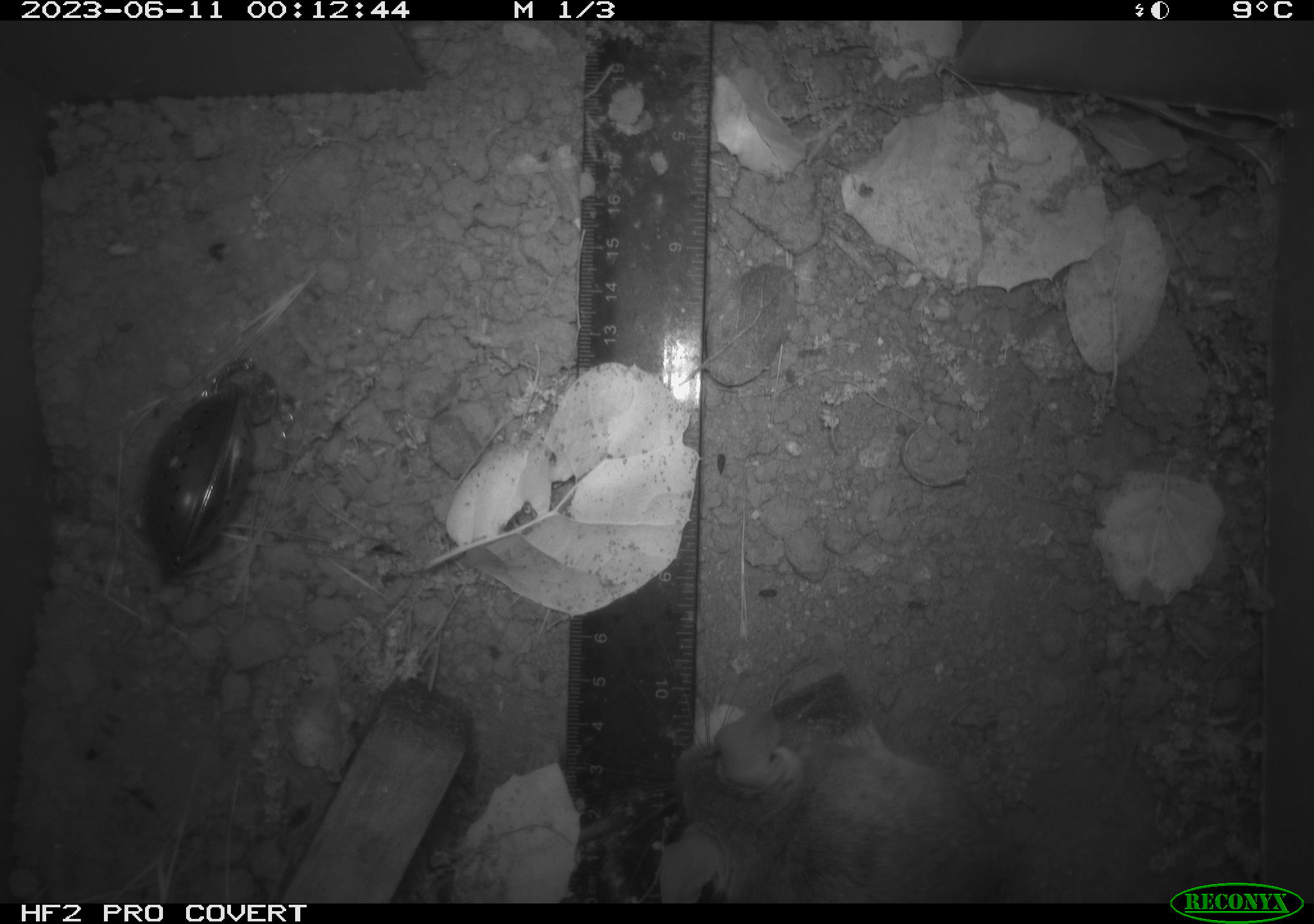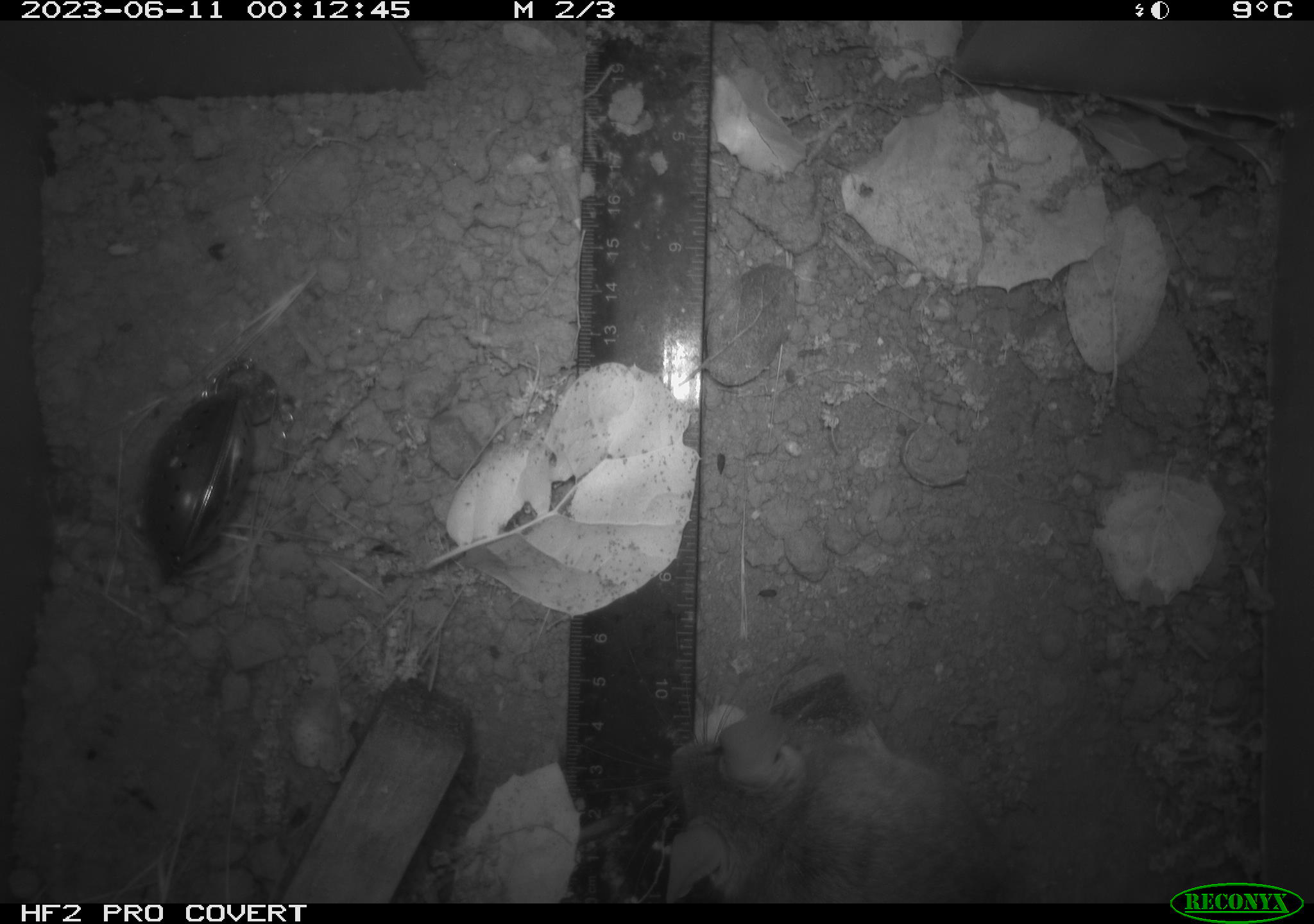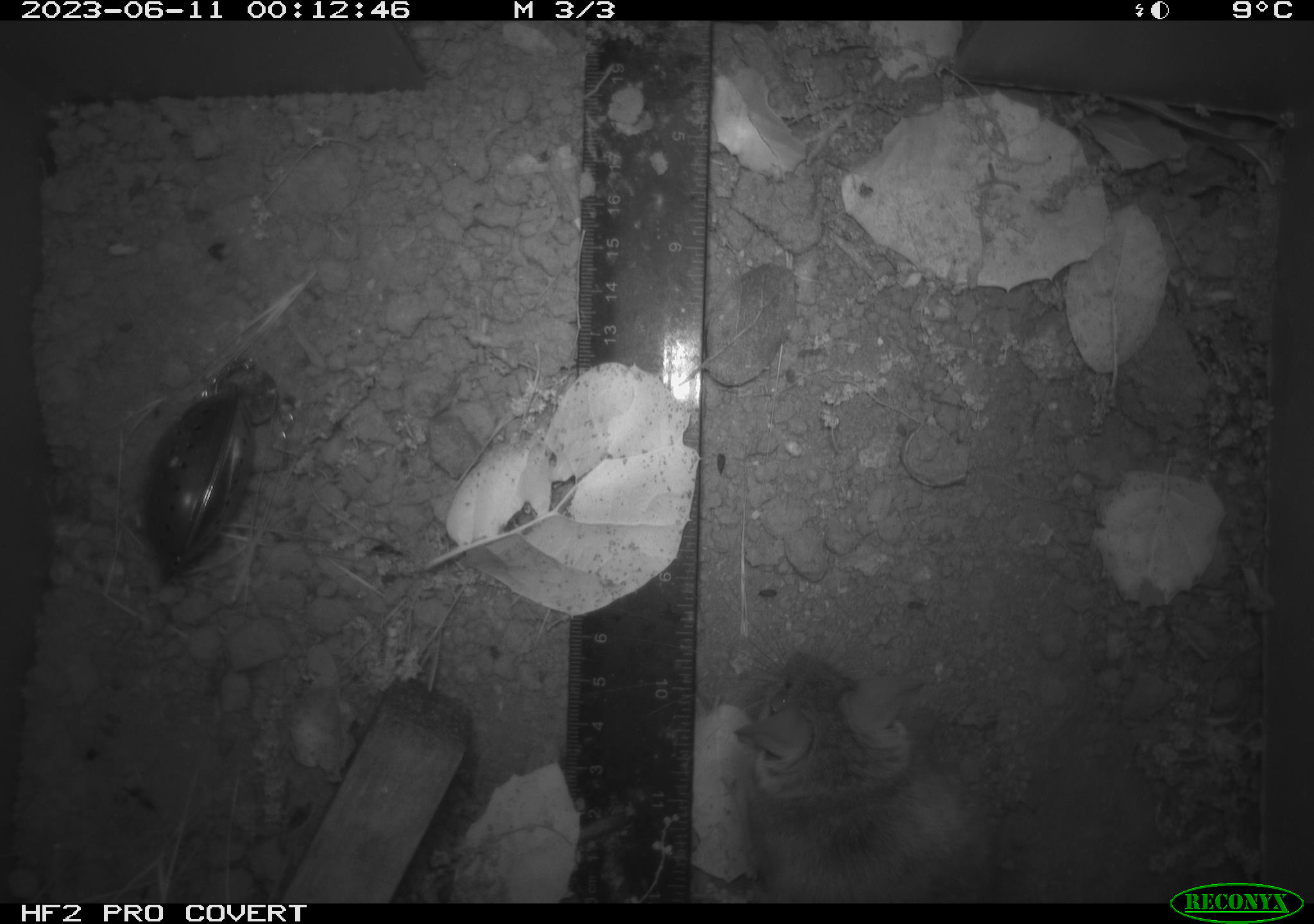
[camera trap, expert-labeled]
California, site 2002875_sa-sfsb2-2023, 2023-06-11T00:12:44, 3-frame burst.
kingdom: Animalia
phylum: Chordata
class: Mammalia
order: Rodentia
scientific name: Rodentia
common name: mouse species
Mouse species (Rodentia).